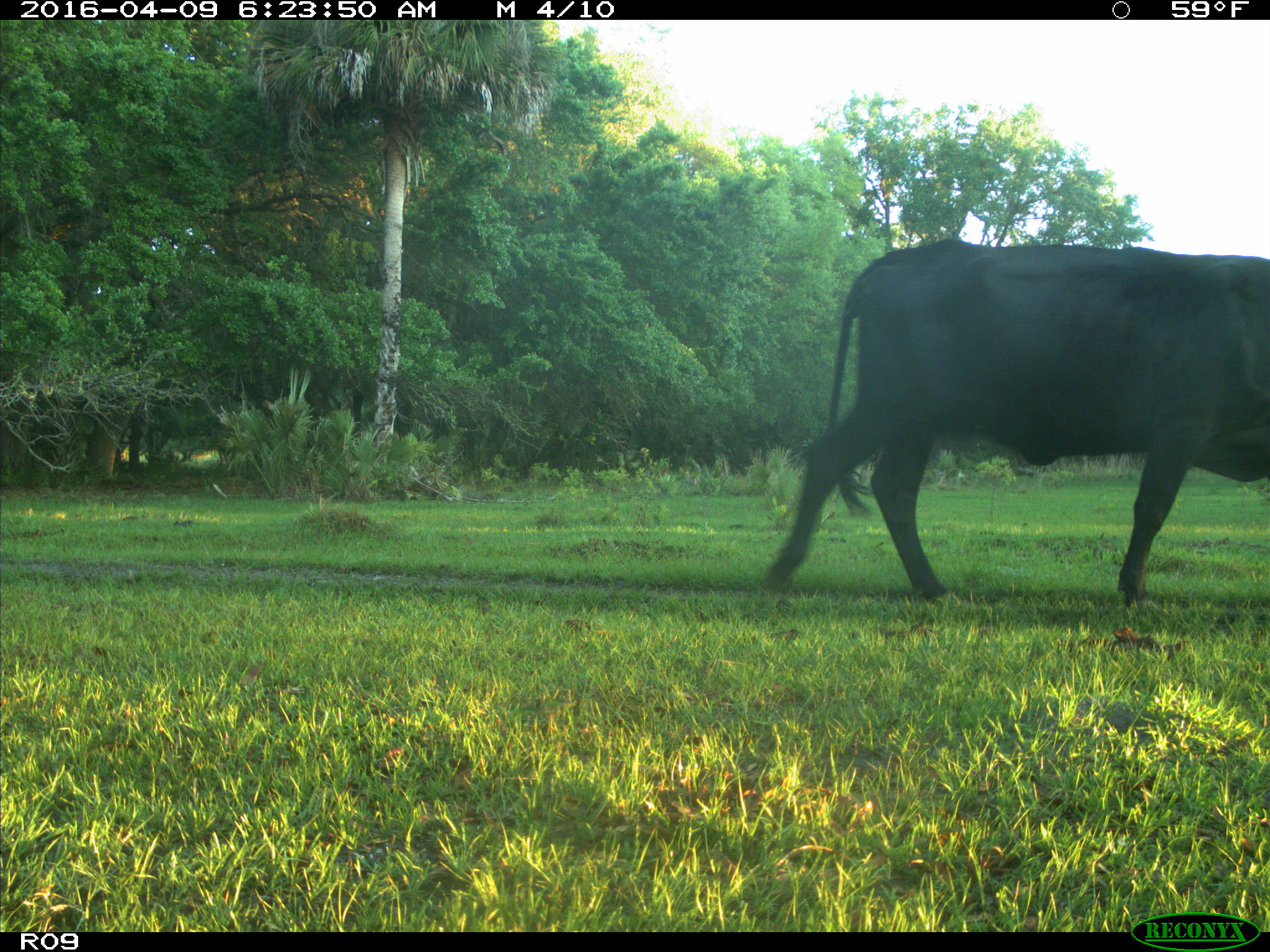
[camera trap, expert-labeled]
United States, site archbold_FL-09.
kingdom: Animalia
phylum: Chordata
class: Mammalia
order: Artiodactyla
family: Bovidae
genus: Bos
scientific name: Bos taurus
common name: domestic cow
Bos taurus (domestic cow).